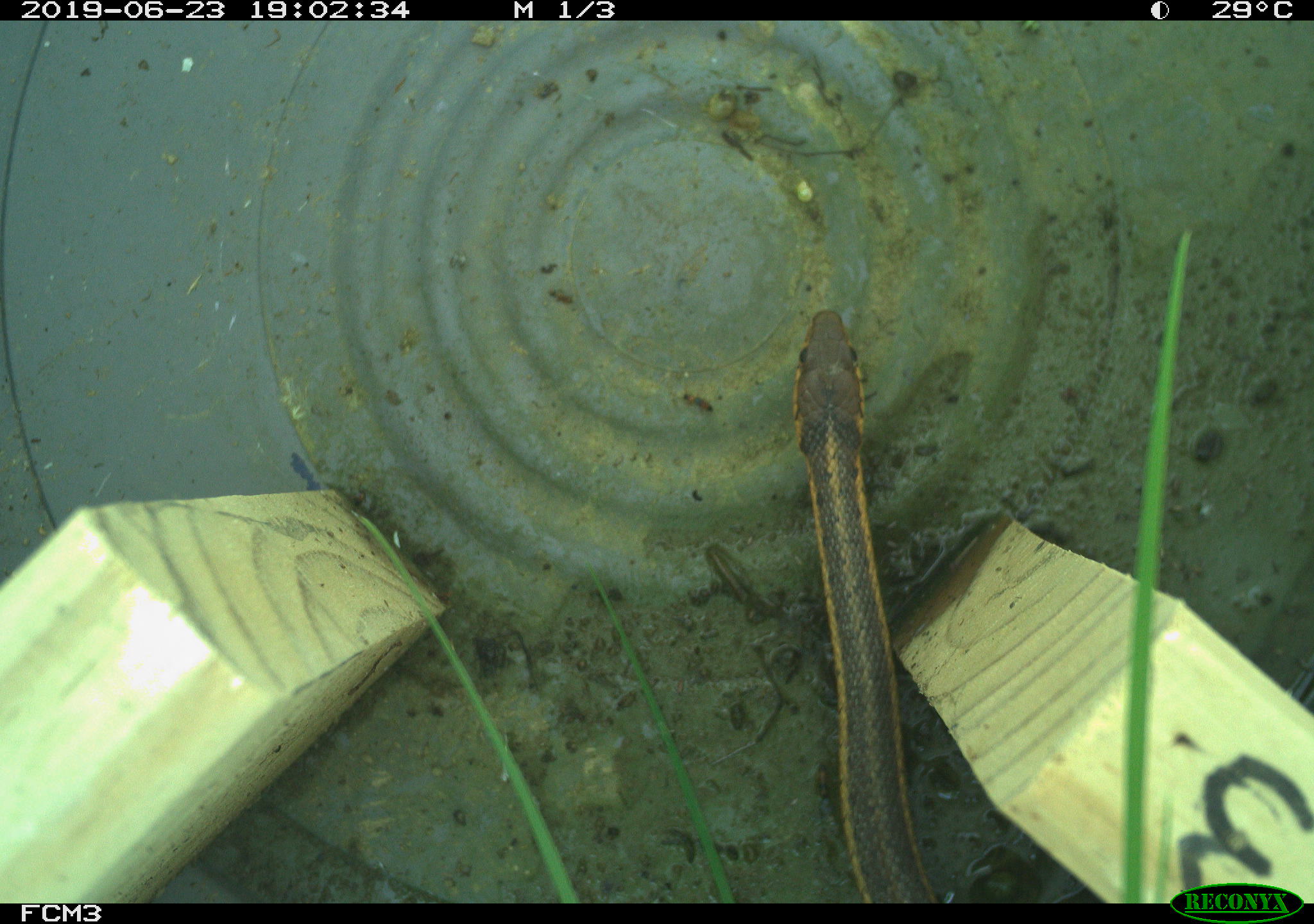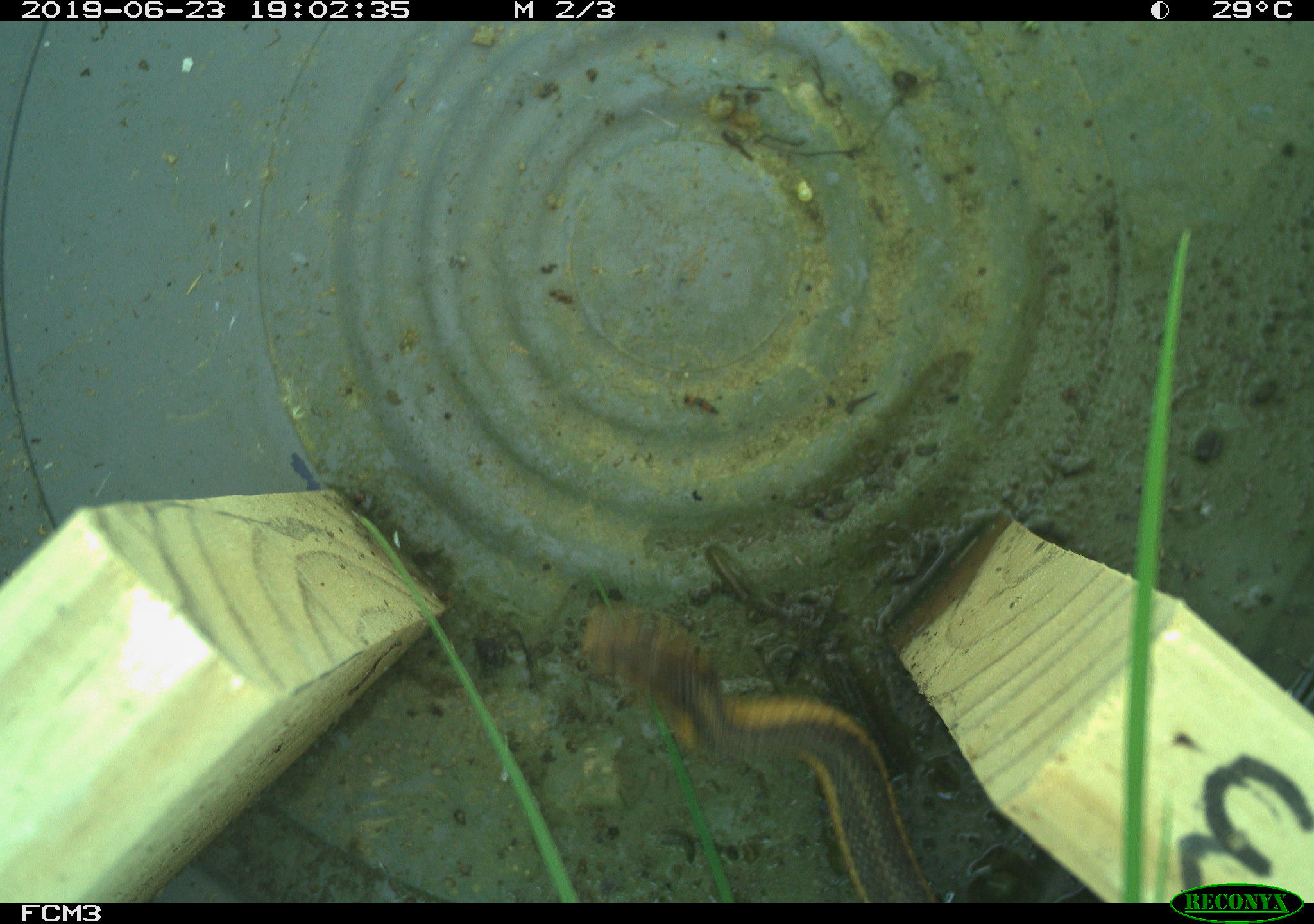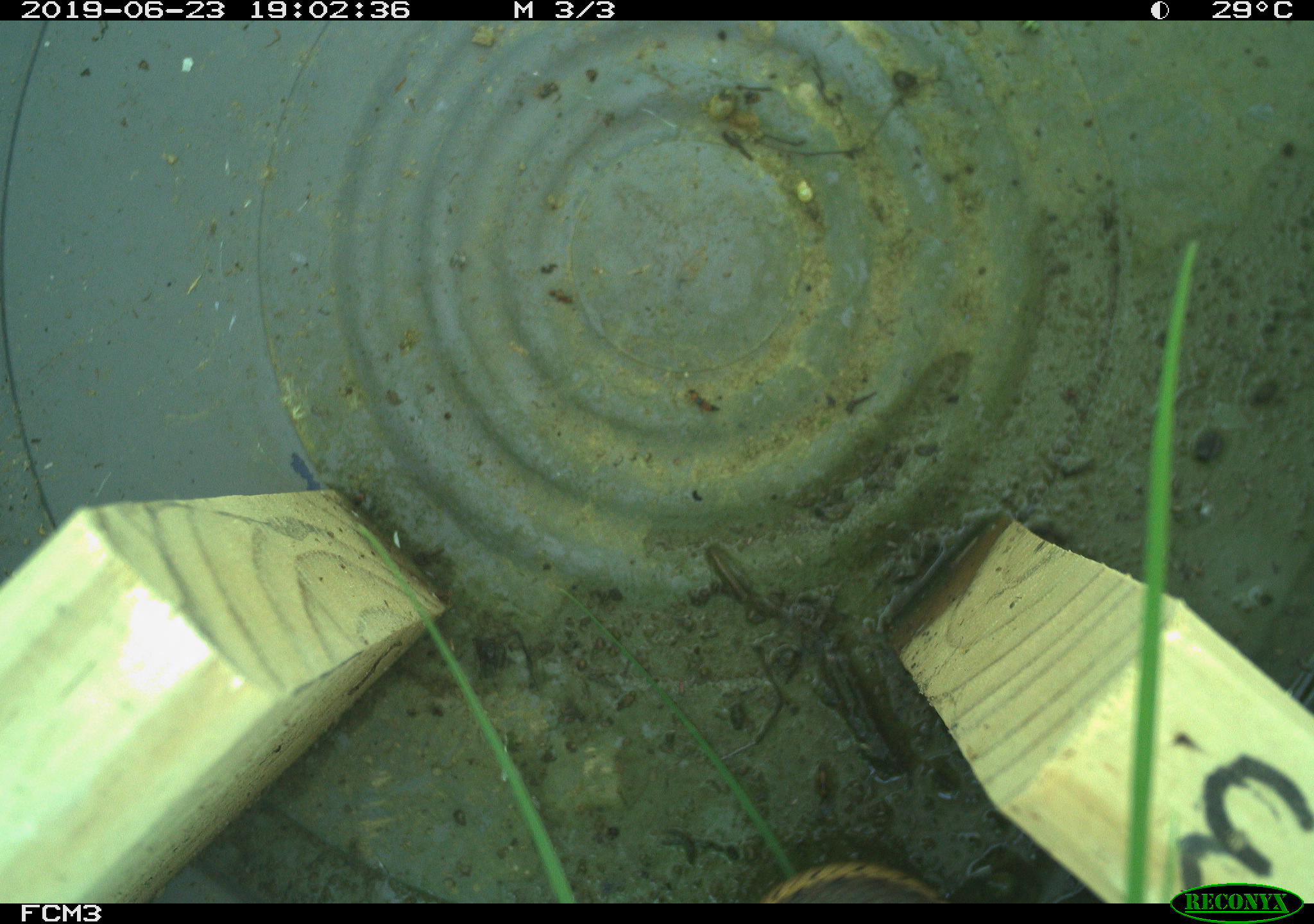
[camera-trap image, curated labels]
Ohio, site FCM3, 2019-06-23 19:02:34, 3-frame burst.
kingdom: Animalia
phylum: Chordata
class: Reptilia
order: Squamata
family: Colubridae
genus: Thamnophis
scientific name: Thamnophis sirtalis sirtalis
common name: eastern gartersnake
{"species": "eastern gartersnake (Thamnophis sirtalis sirtalis)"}